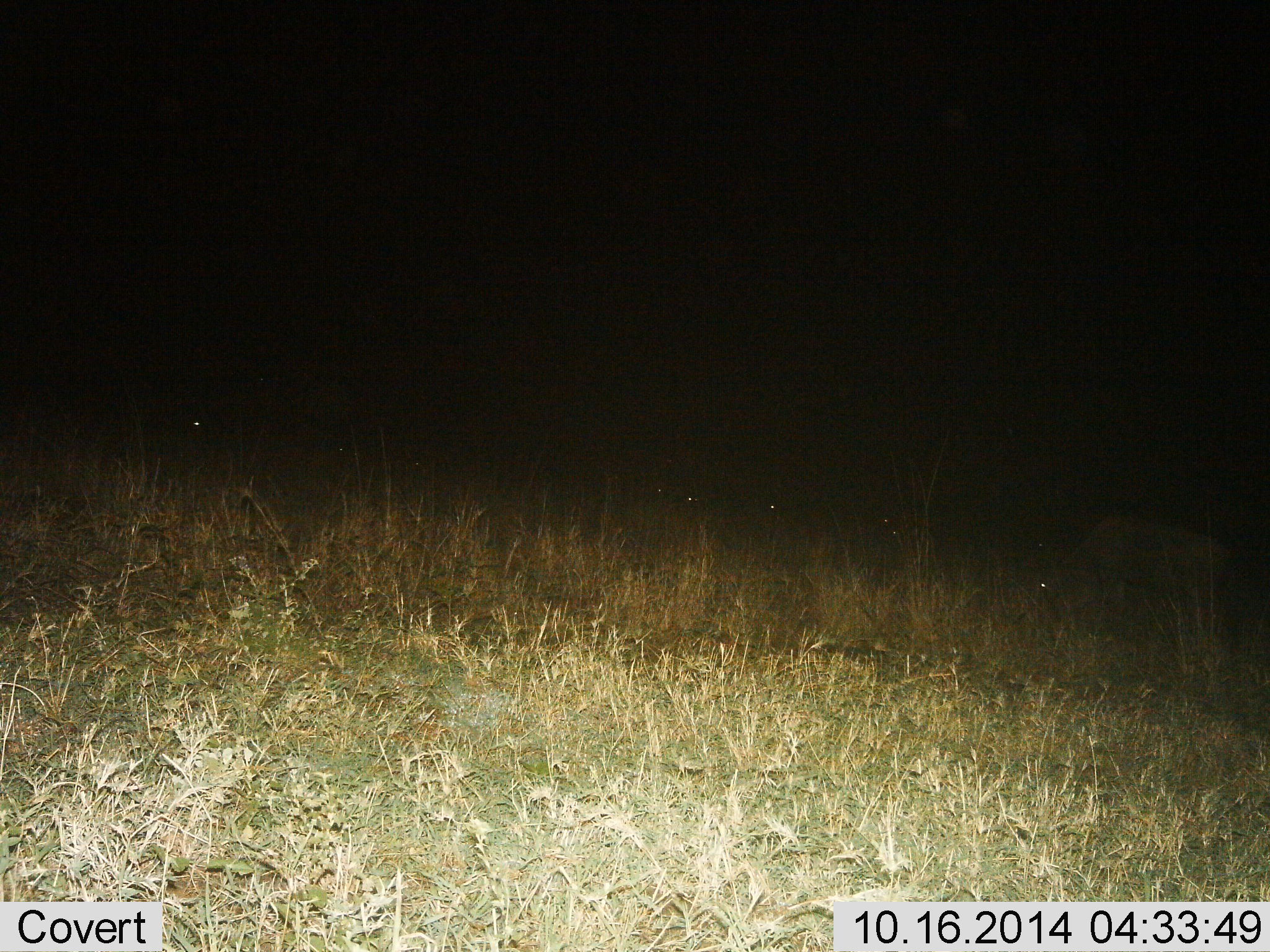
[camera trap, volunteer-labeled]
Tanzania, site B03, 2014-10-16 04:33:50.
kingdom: Animalia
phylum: Chordata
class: Mammalia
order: Artiodactyla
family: Bovidae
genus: Connochaetes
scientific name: Connochaetes taurinus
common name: blue wildebeest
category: wildebeest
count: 5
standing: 38%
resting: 0%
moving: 12%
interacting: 0%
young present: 0%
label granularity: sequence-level